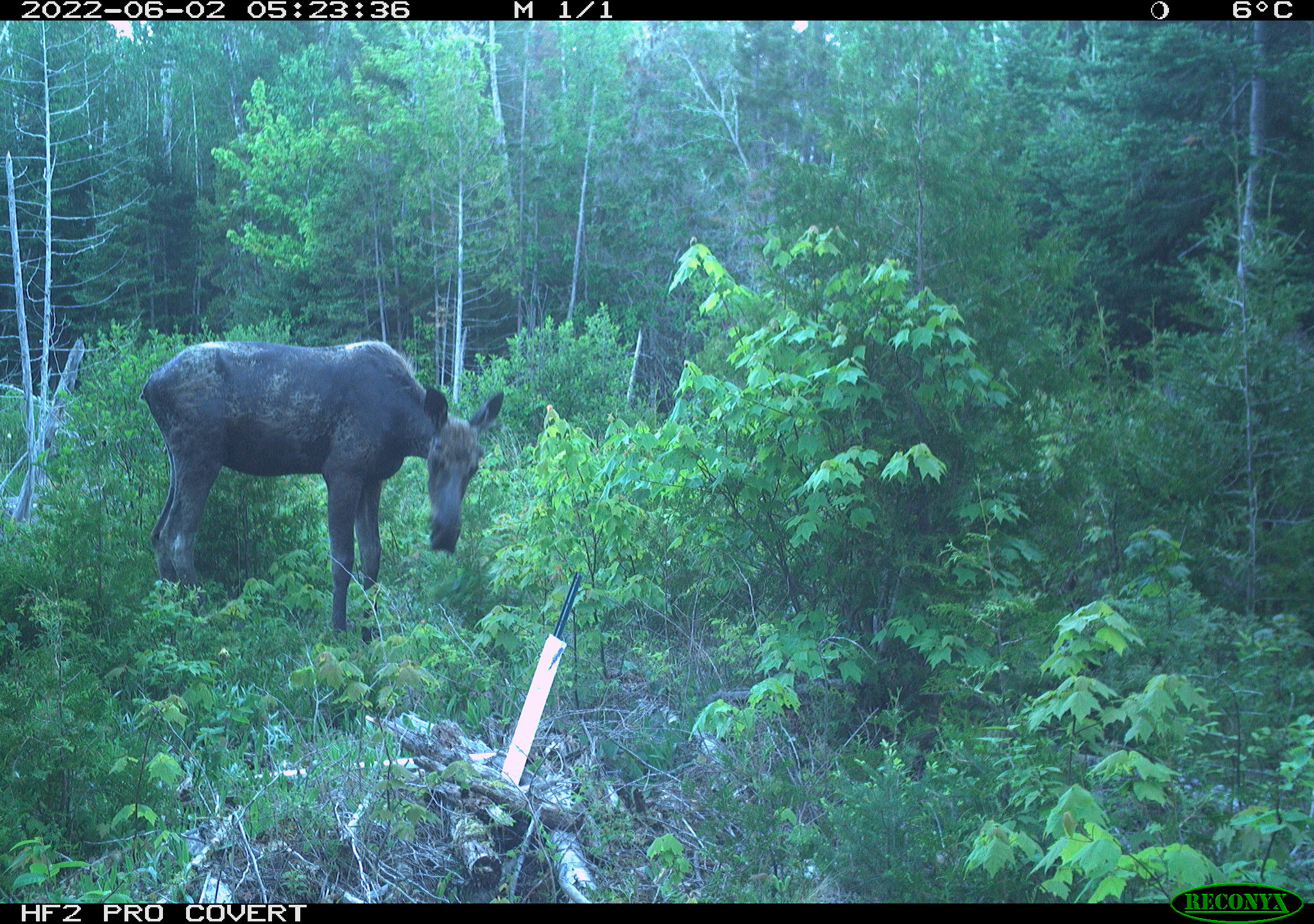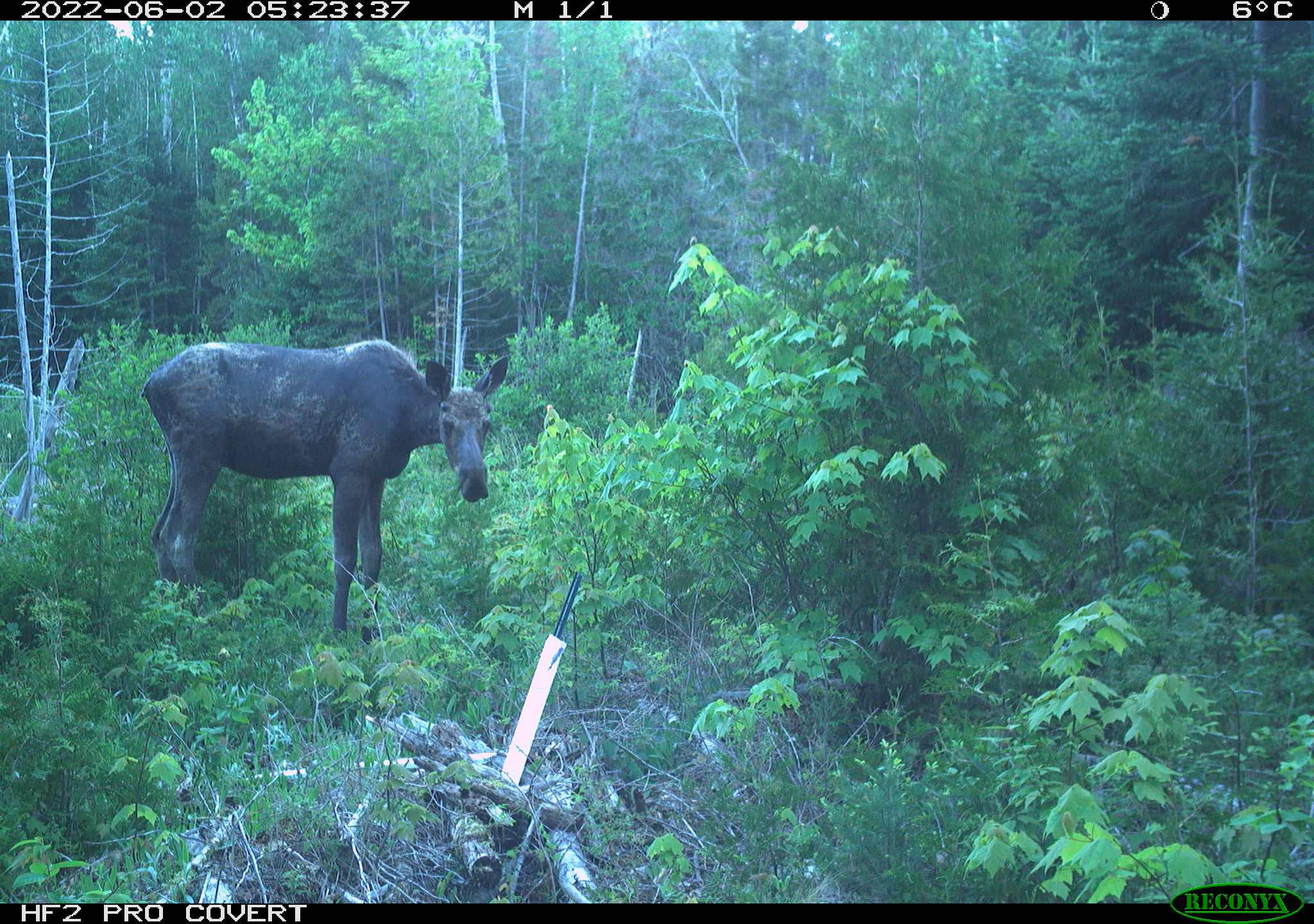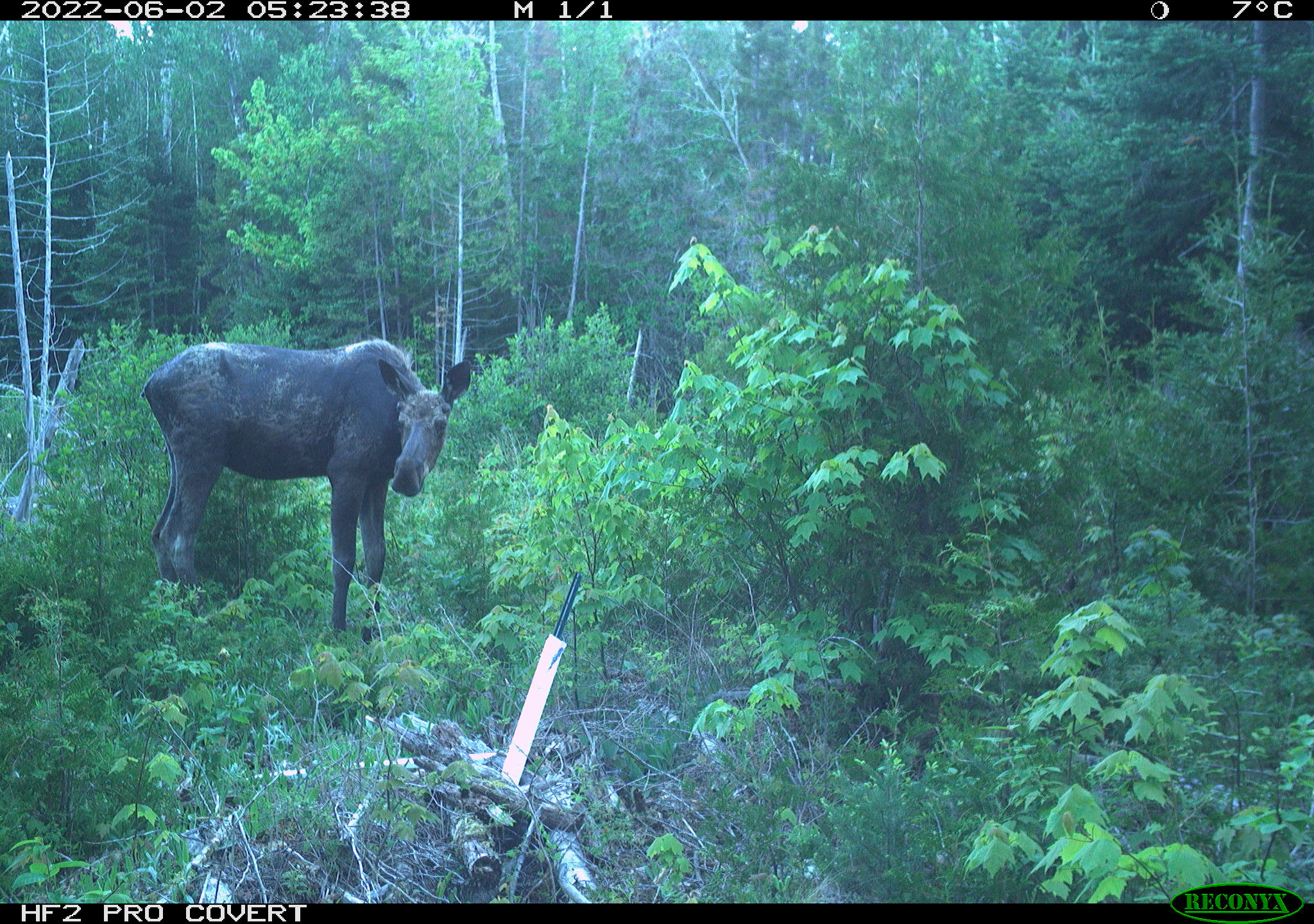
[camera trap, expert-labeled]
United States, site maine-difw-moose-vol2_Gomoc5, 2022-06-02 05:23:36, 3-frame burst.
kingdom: Animalia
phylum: Chordata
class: Mammalia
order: Artiodactyla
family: Cervidae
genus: Alces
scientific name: Alces alces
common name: moose